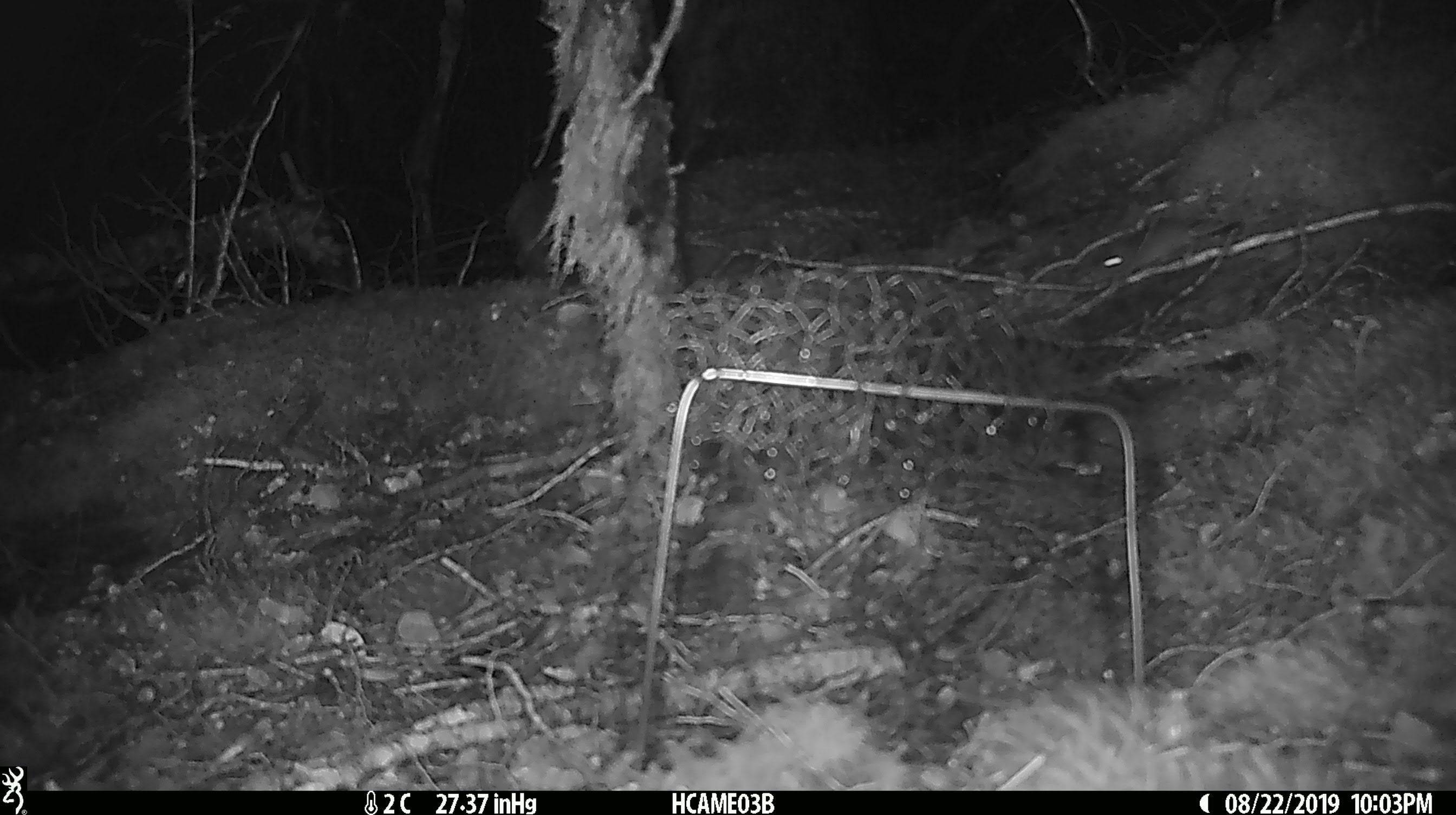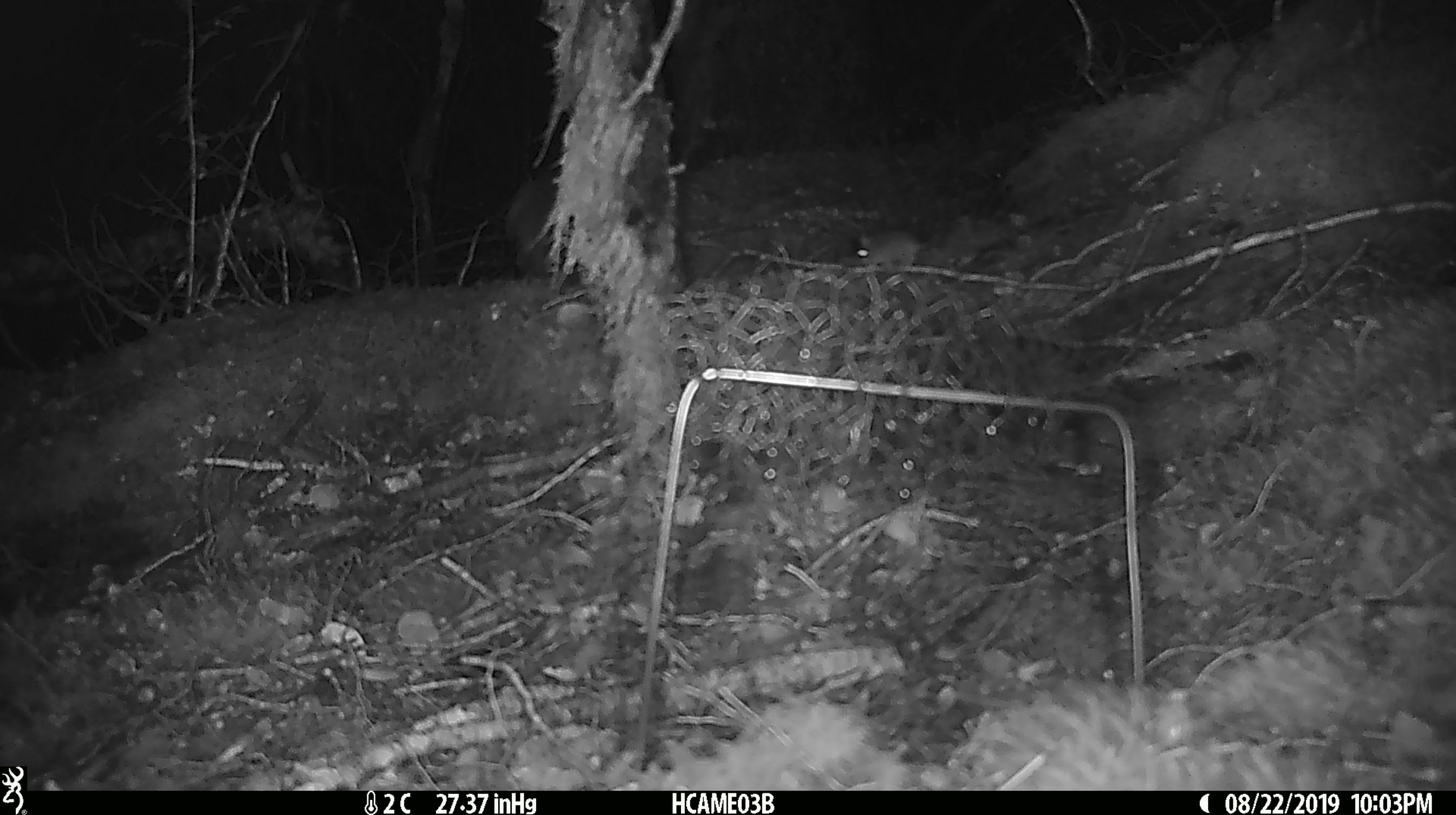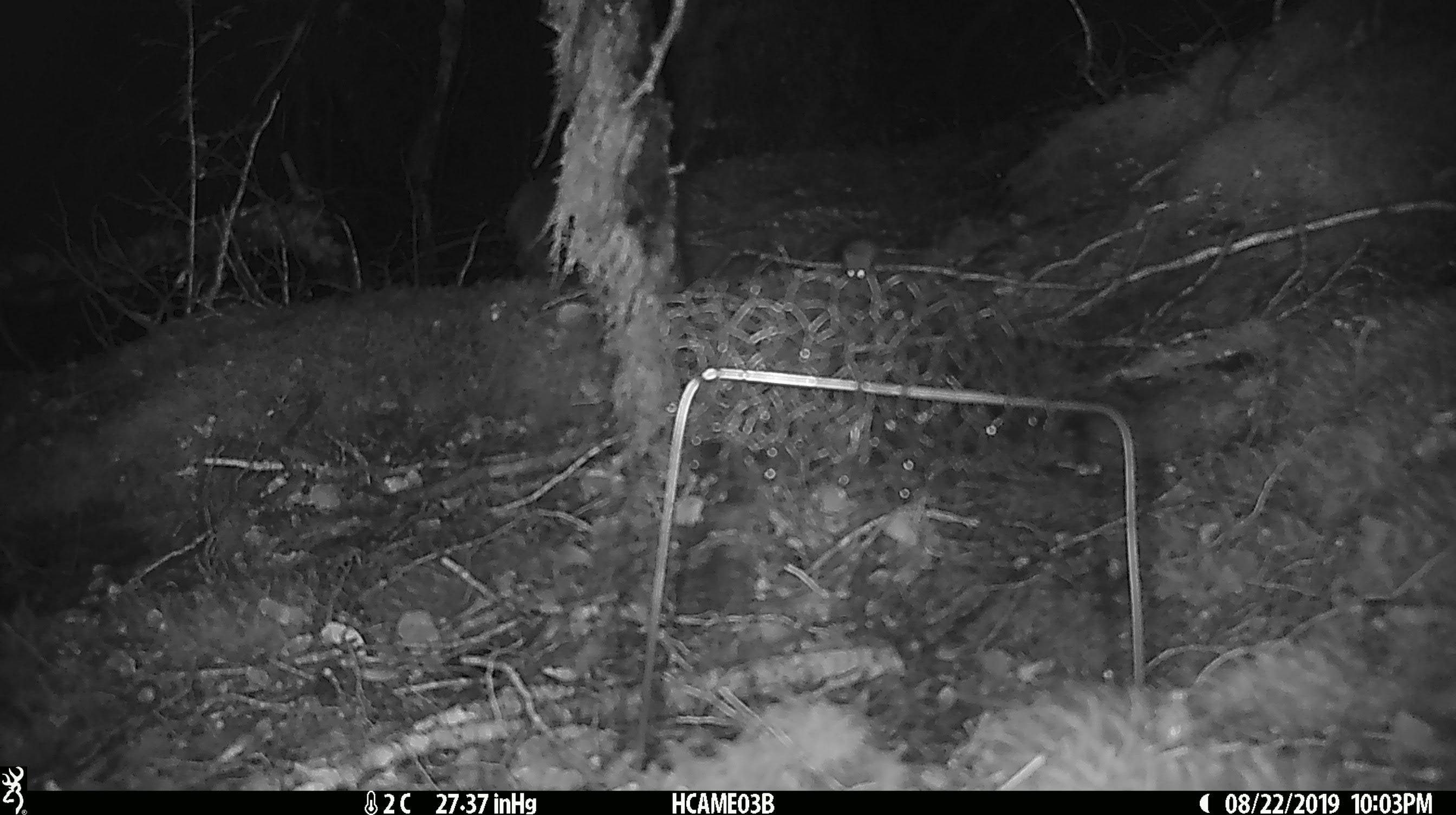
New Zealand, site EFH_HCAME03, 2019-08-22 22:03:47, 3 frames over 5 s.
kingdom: Animalia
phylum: Chordata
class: Mammalia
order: Rodentia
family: Muridae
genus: Mus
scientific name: Mus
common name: mouse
Mouse (Mus).